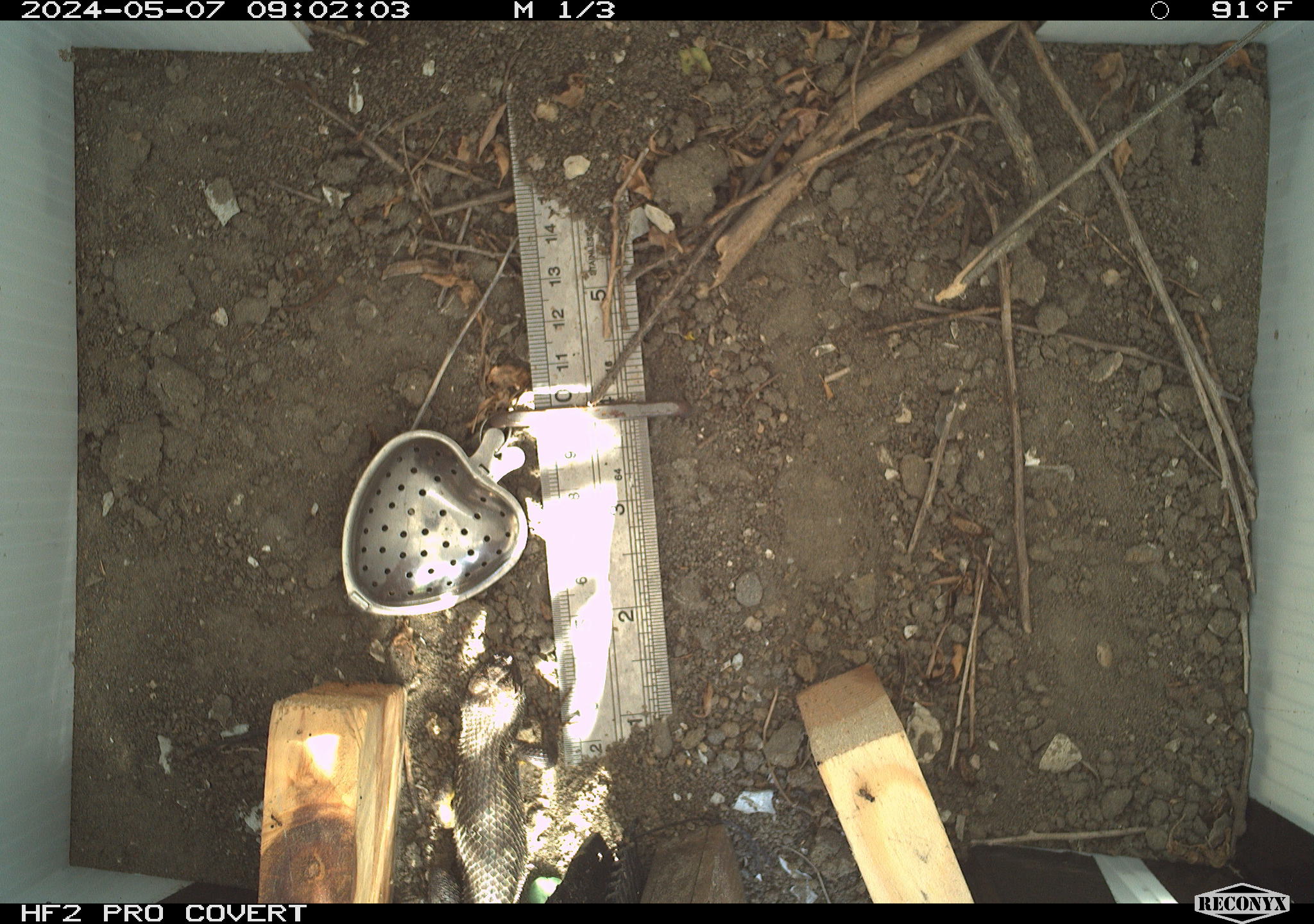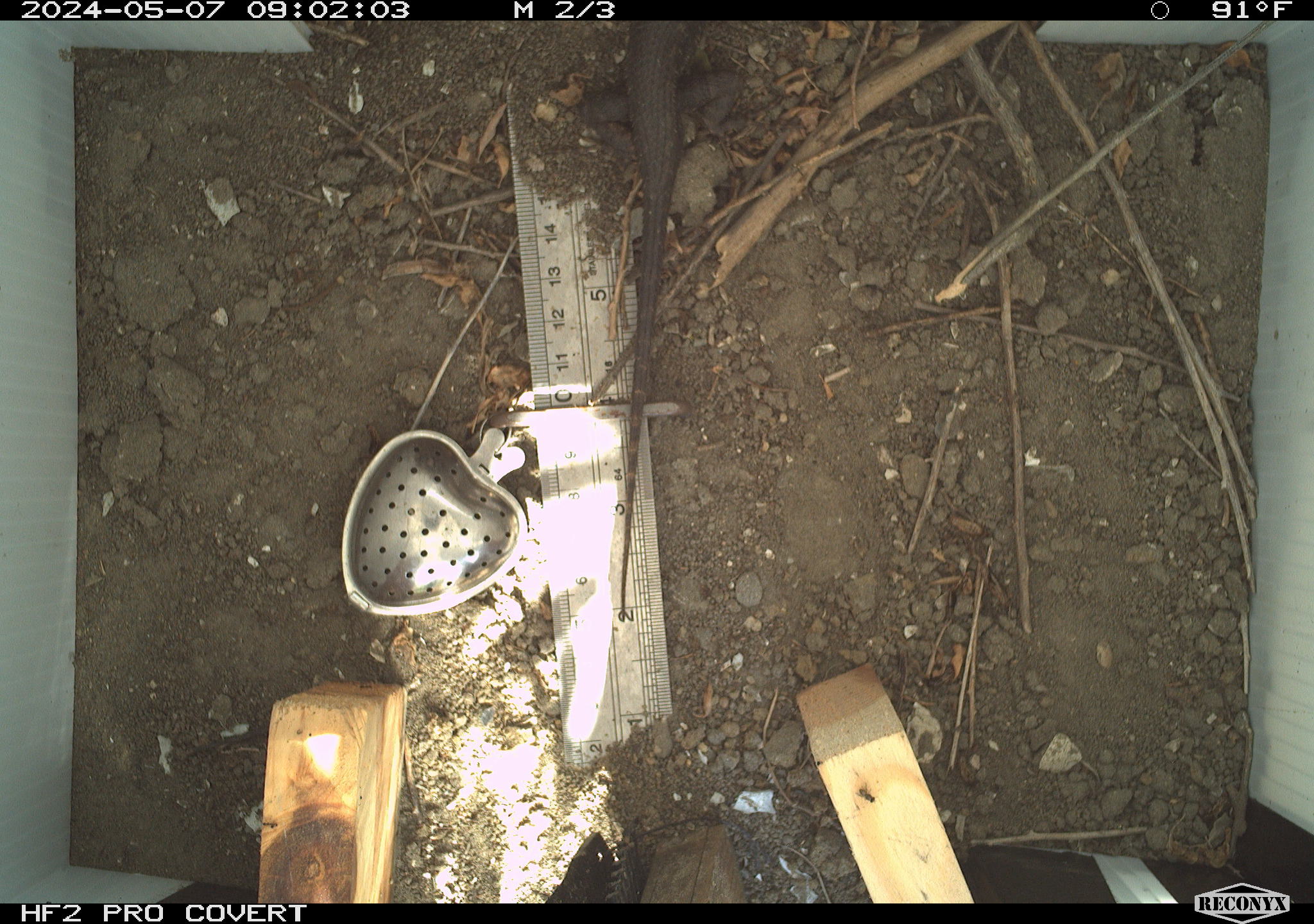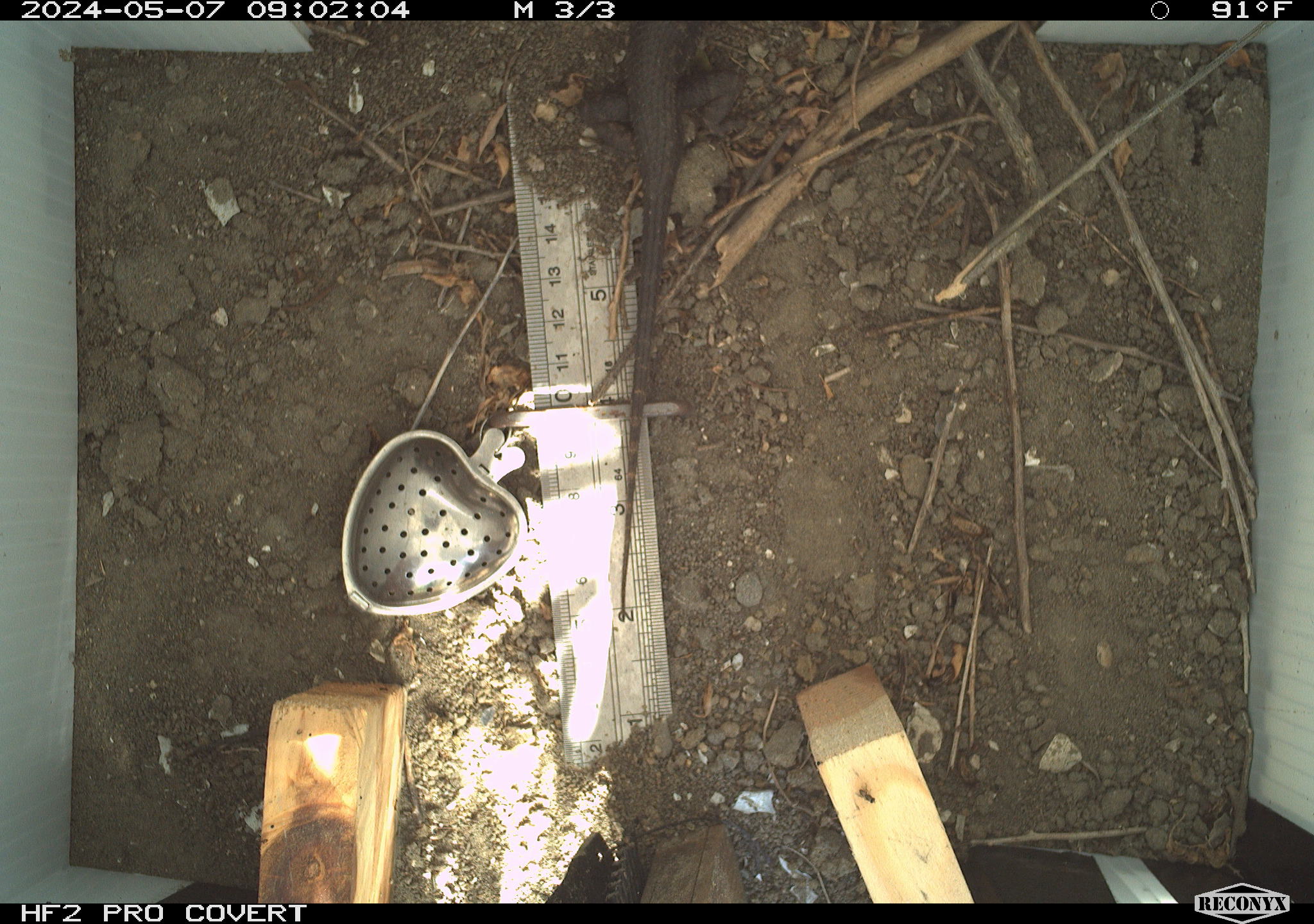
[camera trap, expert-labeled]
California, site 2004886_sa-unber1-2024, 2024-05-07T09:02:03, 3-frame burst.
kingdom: Animalia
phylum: Chordata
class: Reptilia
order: Squamata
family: Phrynosomatidae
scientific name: Phrynosomatidae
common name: phrynosomatid lizards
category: phrynosomatidae family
Phrynosomatidae family (phrynosomatid lizards) (Phrynosomatidae).